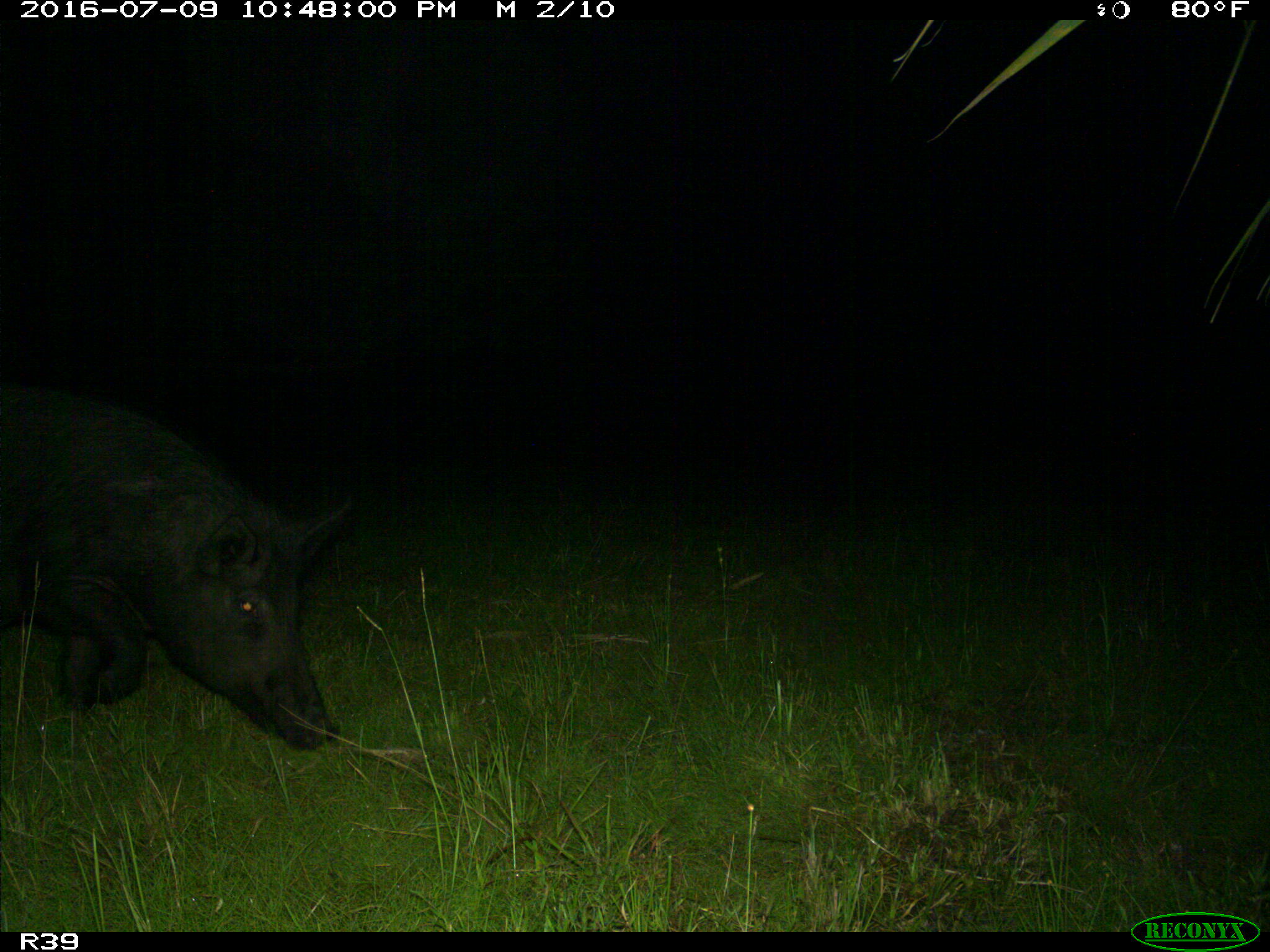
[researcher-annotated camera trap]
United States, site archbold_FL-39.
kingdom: Animalia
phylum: Chordata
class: Mammalia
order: Artiodactyla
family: Suidae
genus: Sus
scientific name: Sus scrofa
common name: wild boar